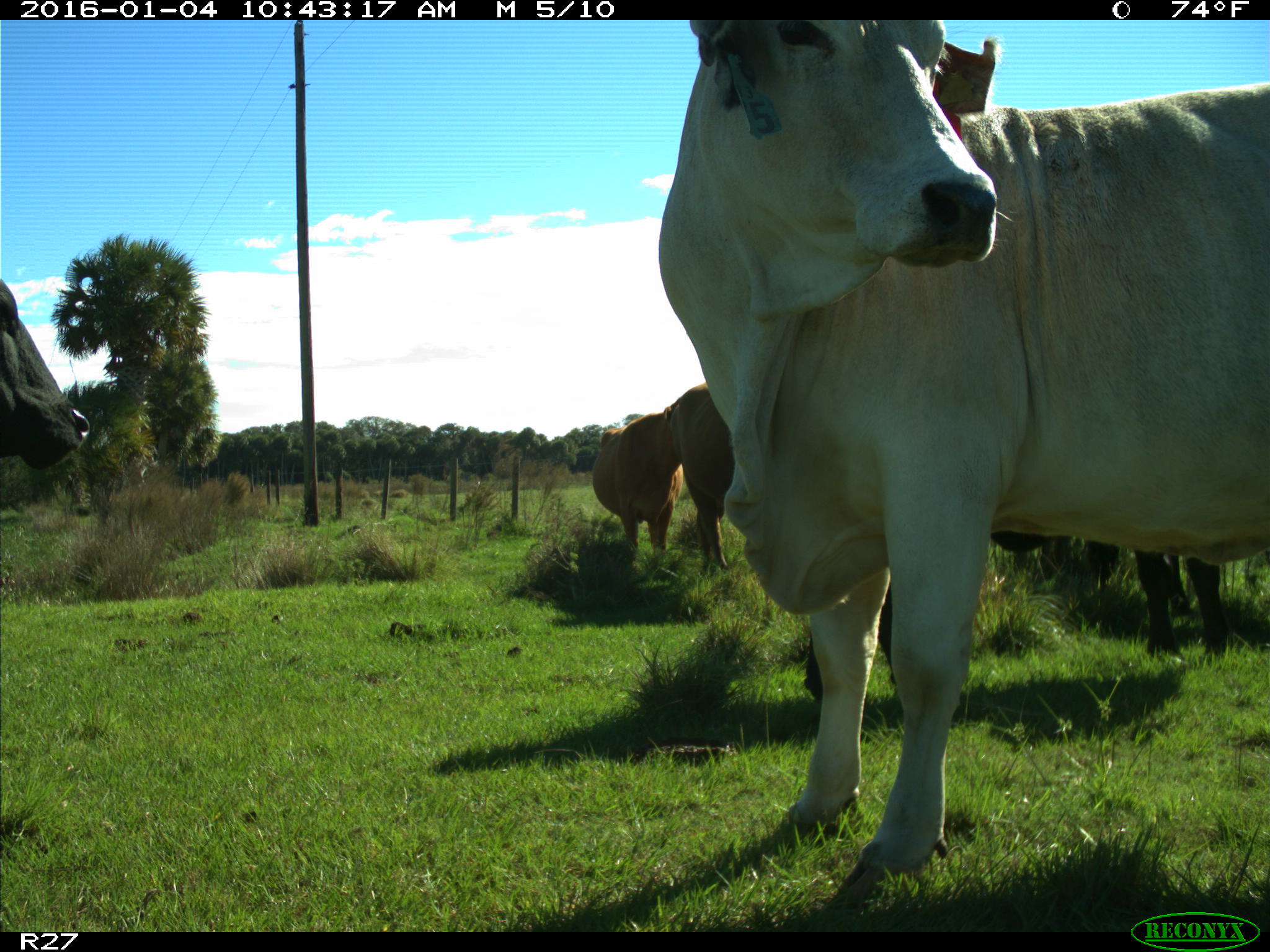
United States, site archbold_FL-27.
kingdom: Animalia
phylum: Chordata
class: Mammalia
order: Artiodactyla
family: Bovidae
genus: Bos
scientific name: Bos taurus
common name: domestic cow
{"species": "Bos taurus (domestic cow)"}